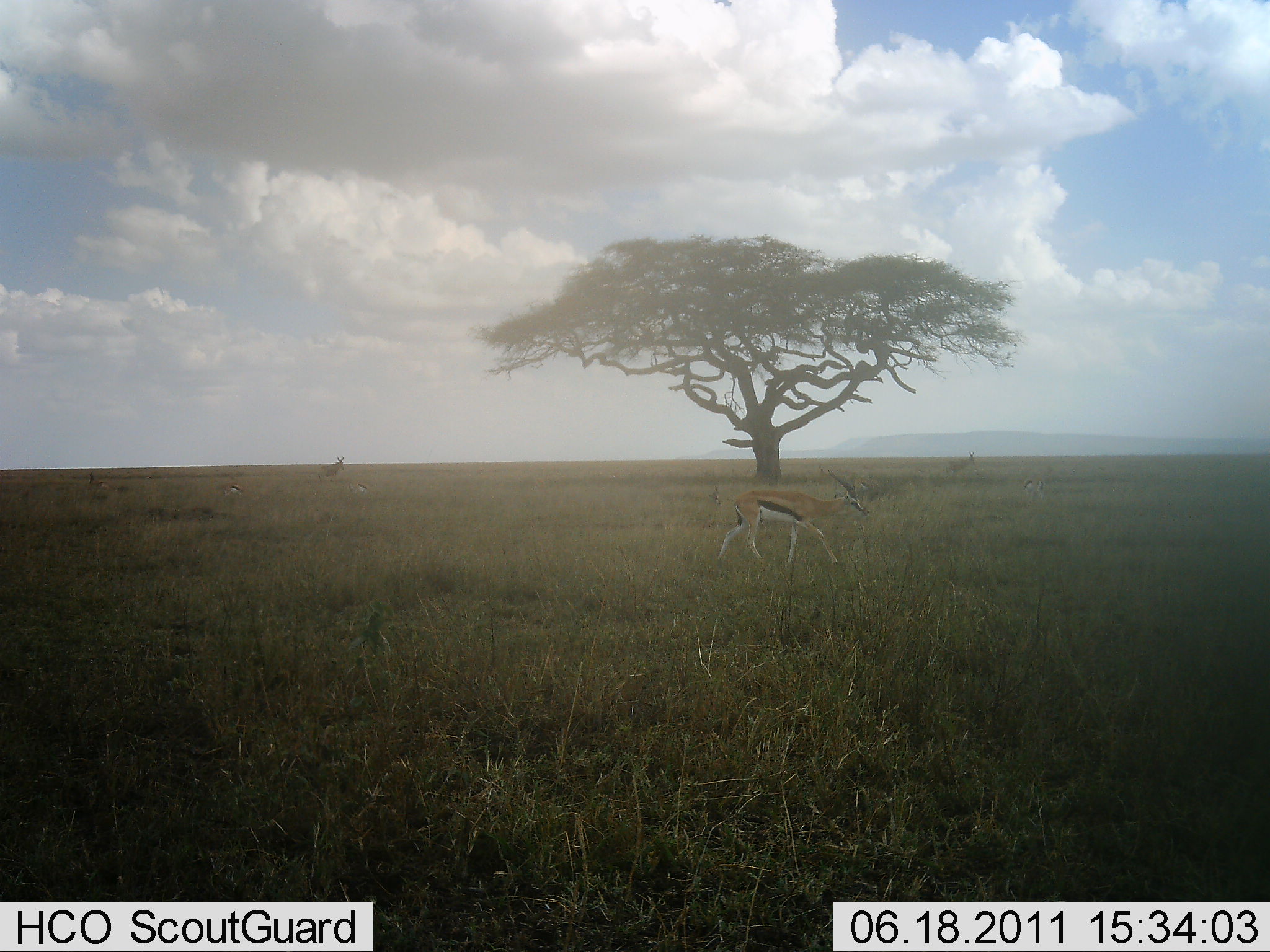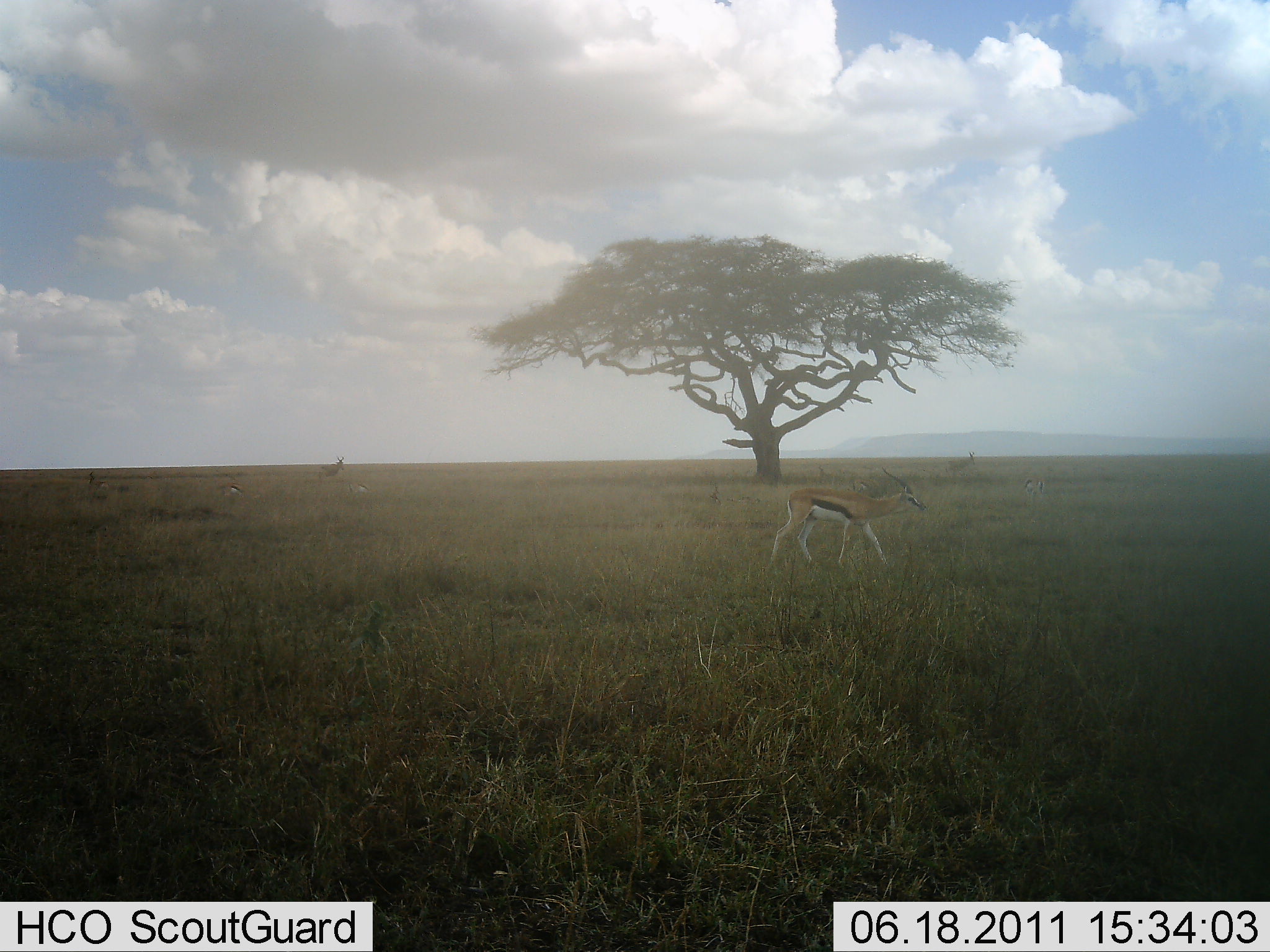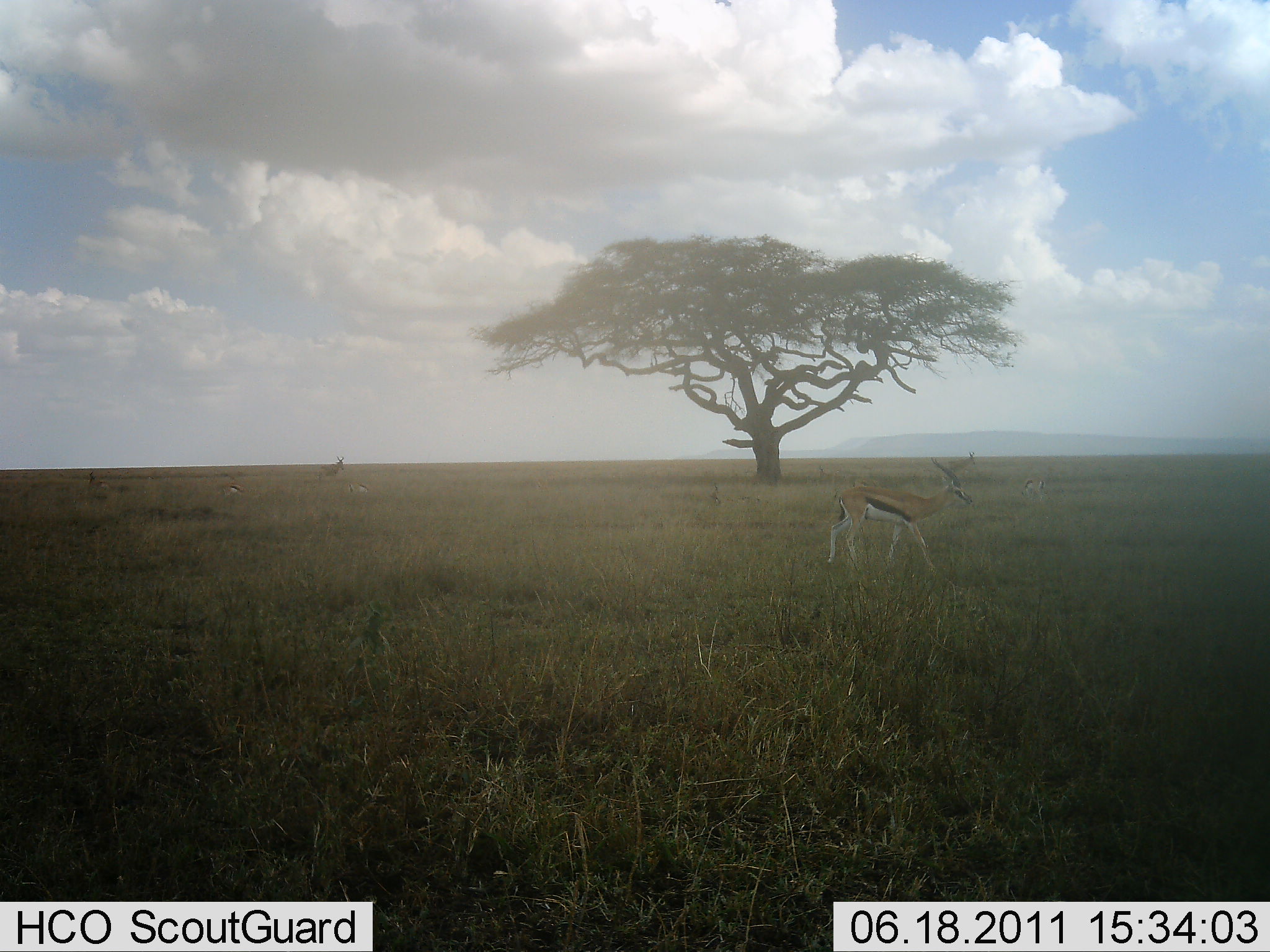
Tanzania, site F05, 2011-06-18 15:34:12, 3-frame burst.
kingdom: Animalia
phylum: Chordata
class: Mammalia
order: Artiodactyla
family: Bovidae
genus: Eudorcas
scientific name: Eudorcas thomsonii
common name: thomson's gazelle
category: gazellethomsons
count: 1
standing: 20%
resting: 0%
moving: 100%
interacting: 0%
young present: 0%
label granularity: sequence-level